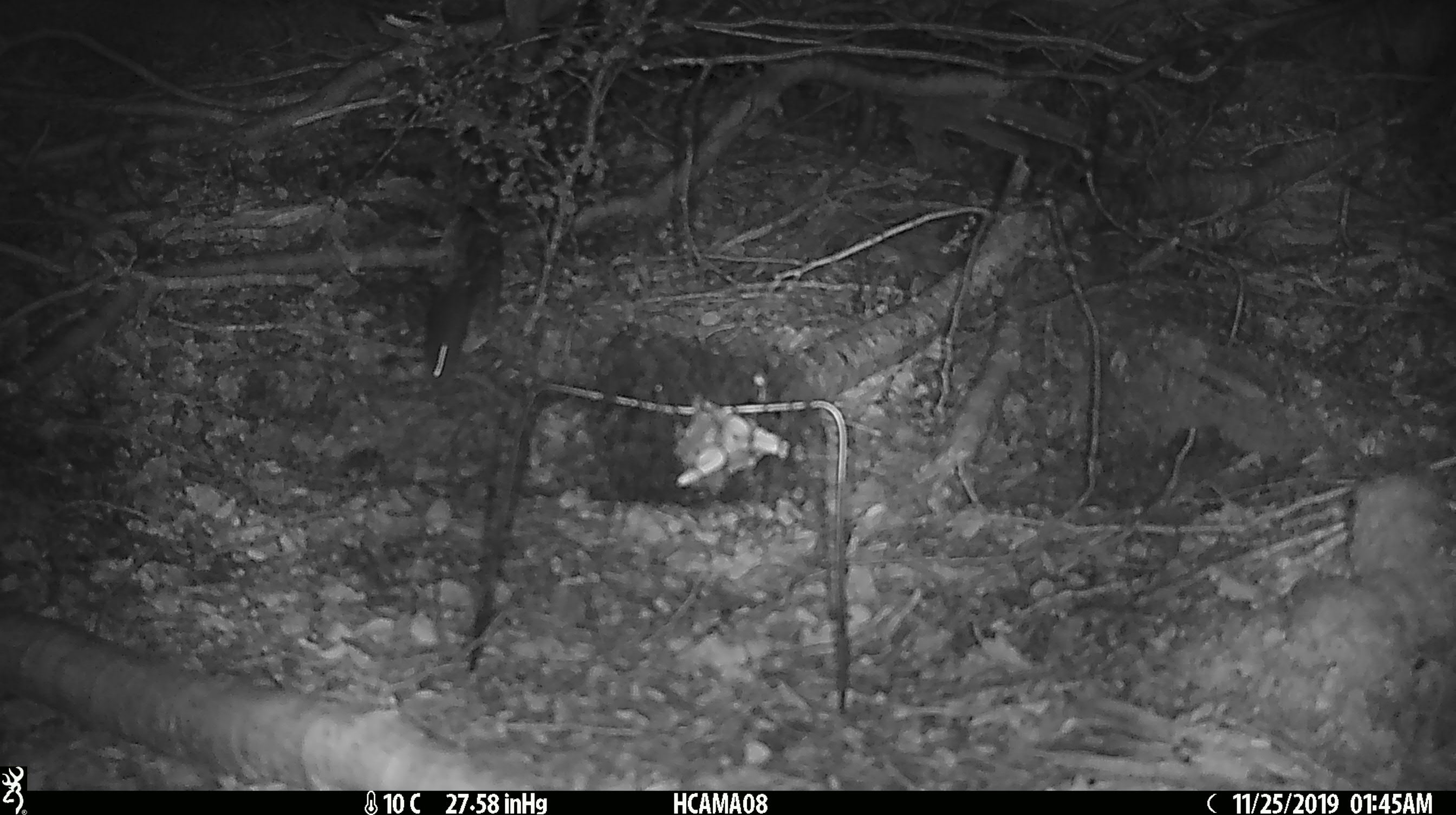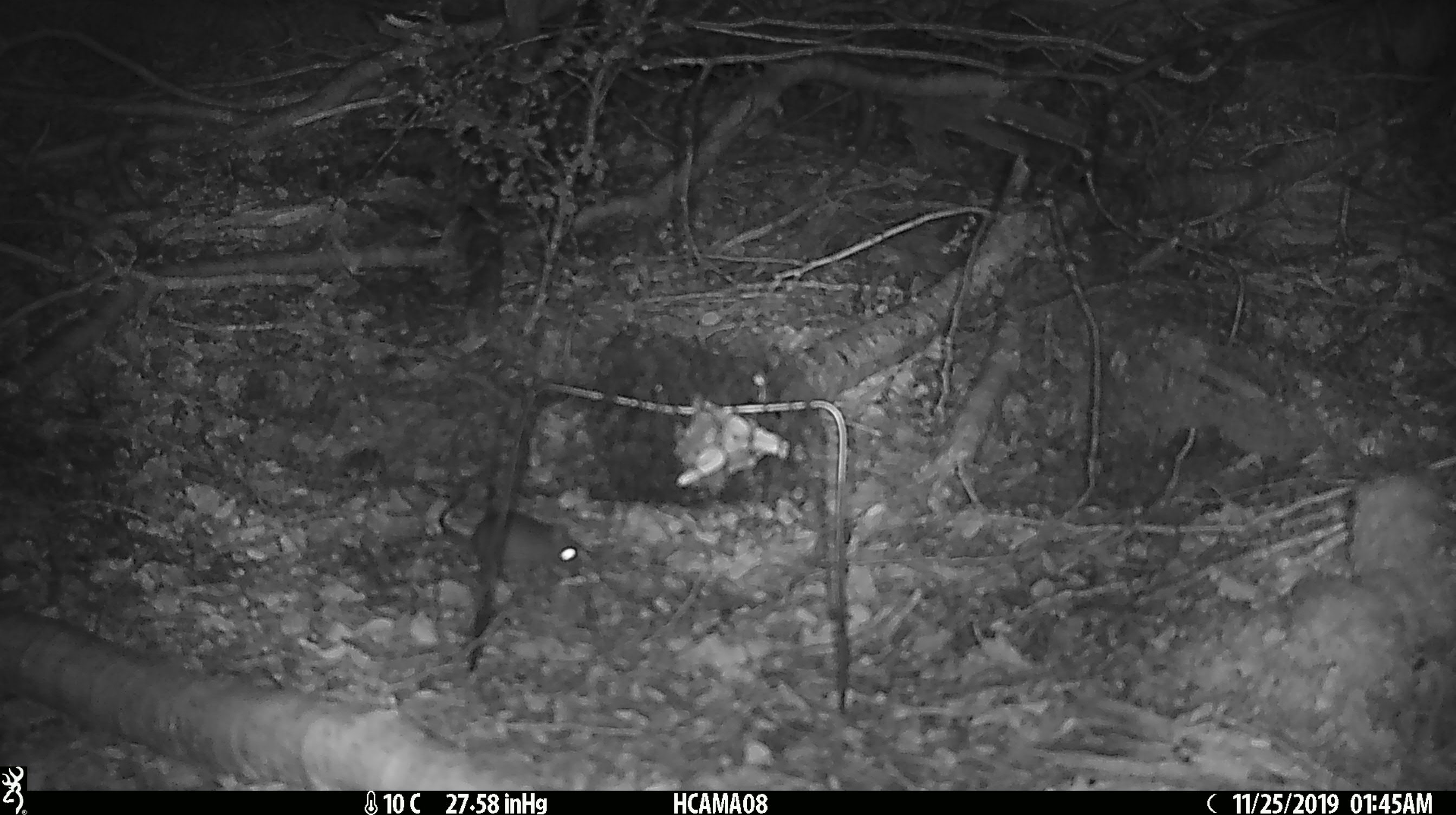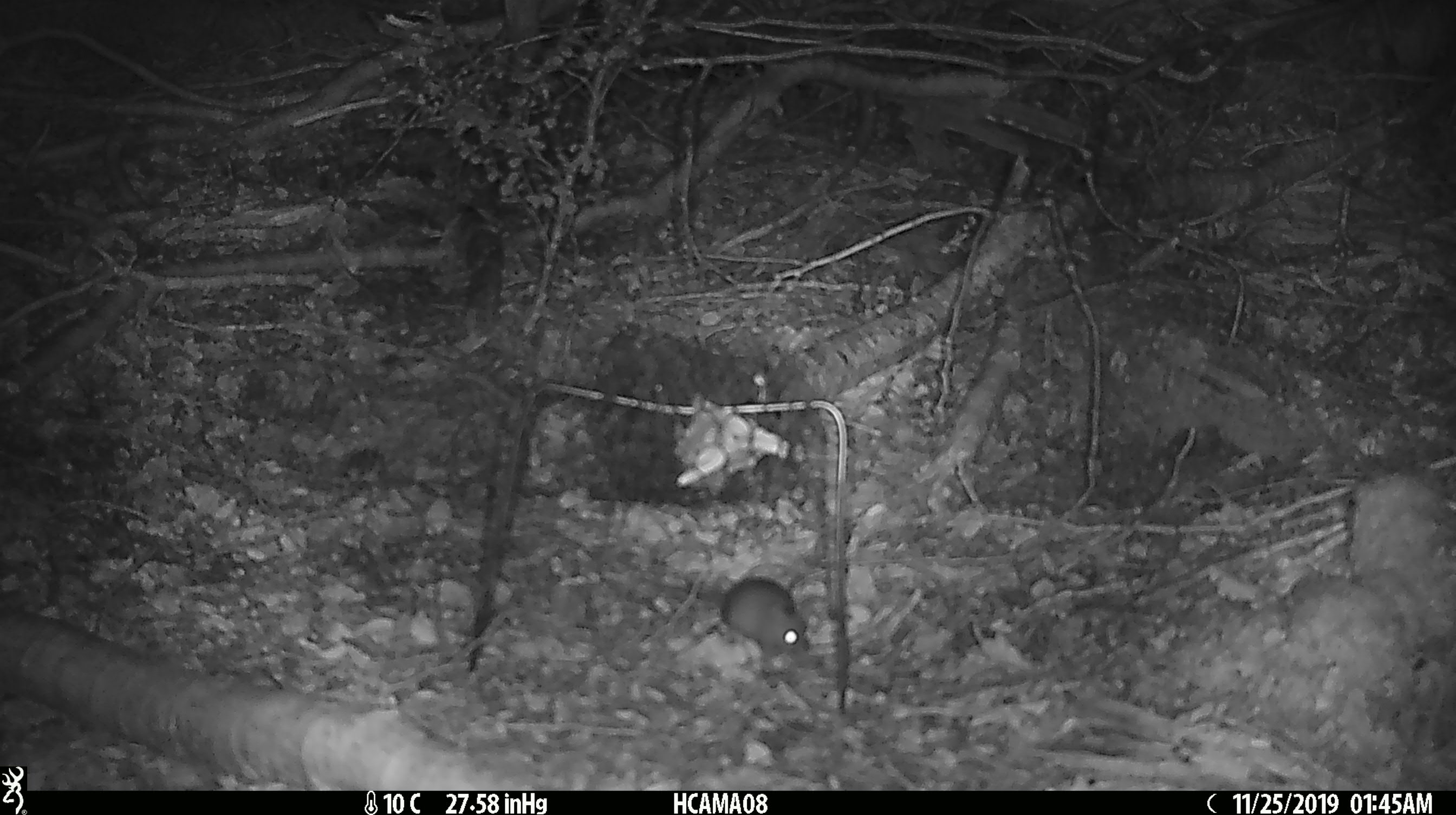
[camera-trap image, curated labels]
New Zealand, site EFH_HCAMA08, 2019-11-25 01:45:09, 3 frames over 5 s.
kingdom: Animalia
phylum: Chordata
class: Mammalia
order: Rodentia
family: Muridae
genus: Mus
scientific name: Mus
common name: mouse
Mouse (Mus).